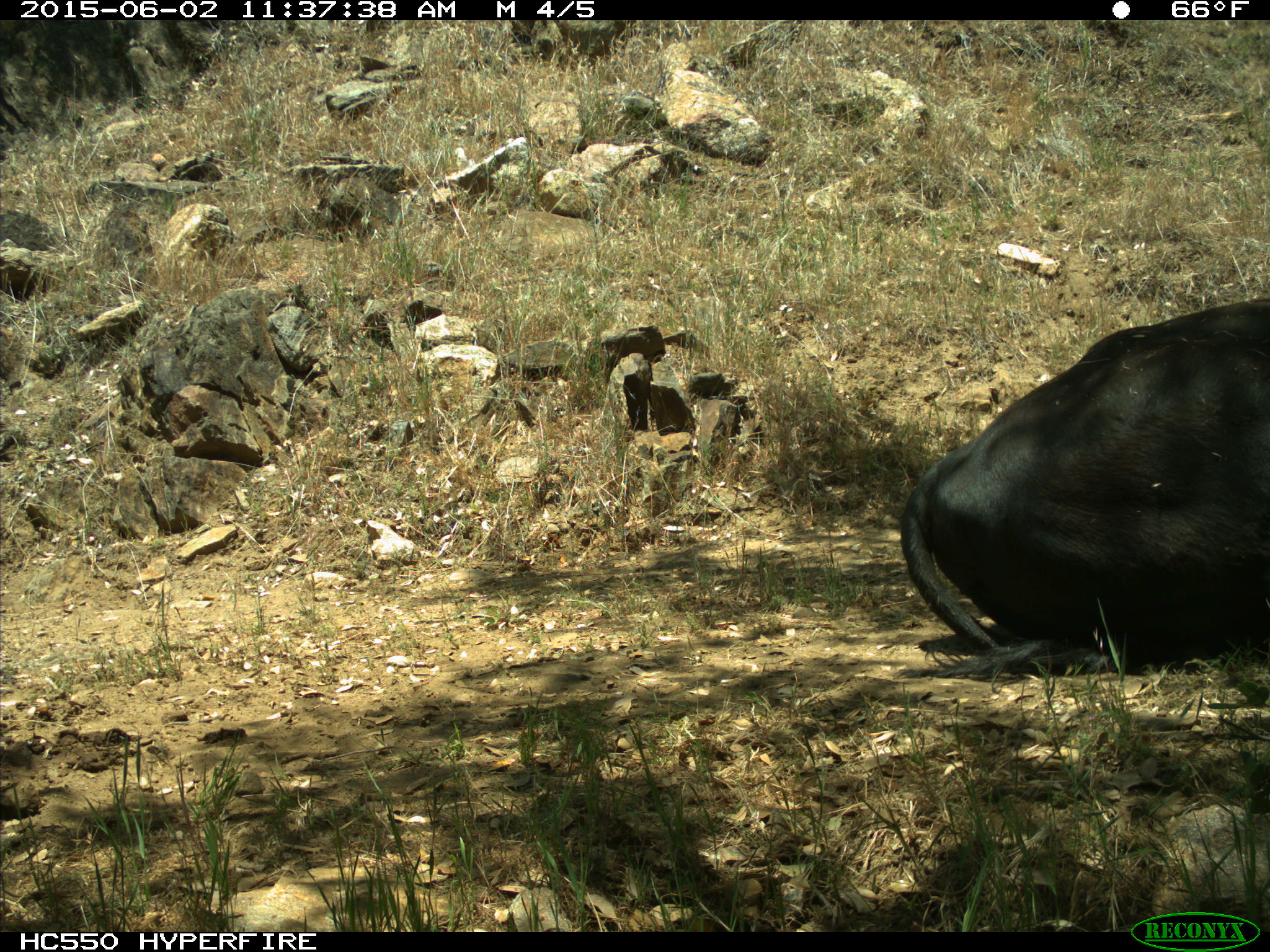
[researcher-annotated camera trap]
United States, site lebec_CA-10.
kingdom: Animalia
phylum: Chordata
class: Mammalia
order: Artiodactyla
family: Bovidae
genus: Bos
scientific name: Bos taurus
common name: domestic cow